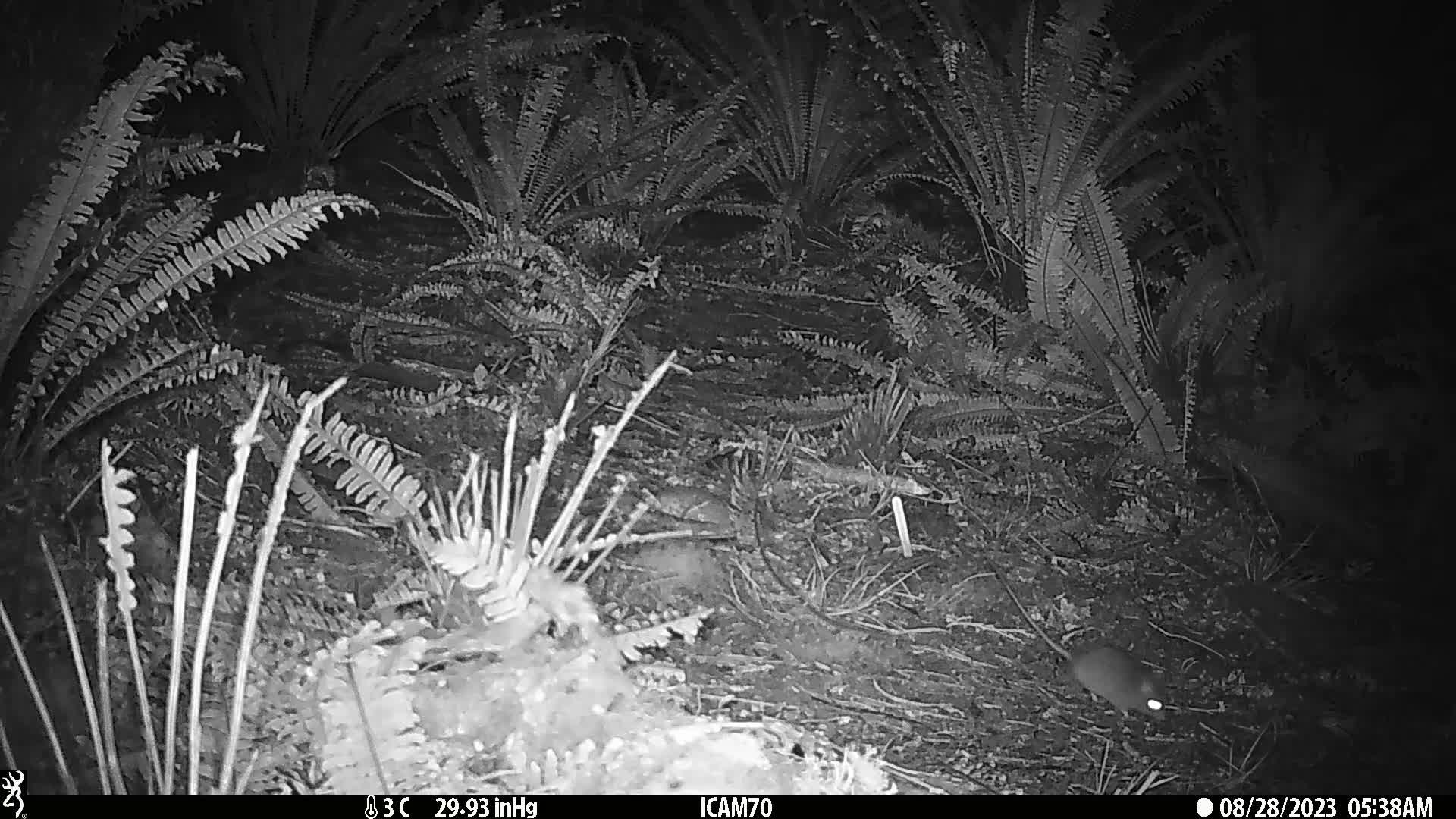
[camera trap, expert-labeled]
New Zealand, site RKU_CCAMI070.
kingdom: Animalia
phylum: Chordata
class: Mammalia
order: Rodentia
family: Muridae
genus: Rattus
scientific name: Rattus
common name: rat